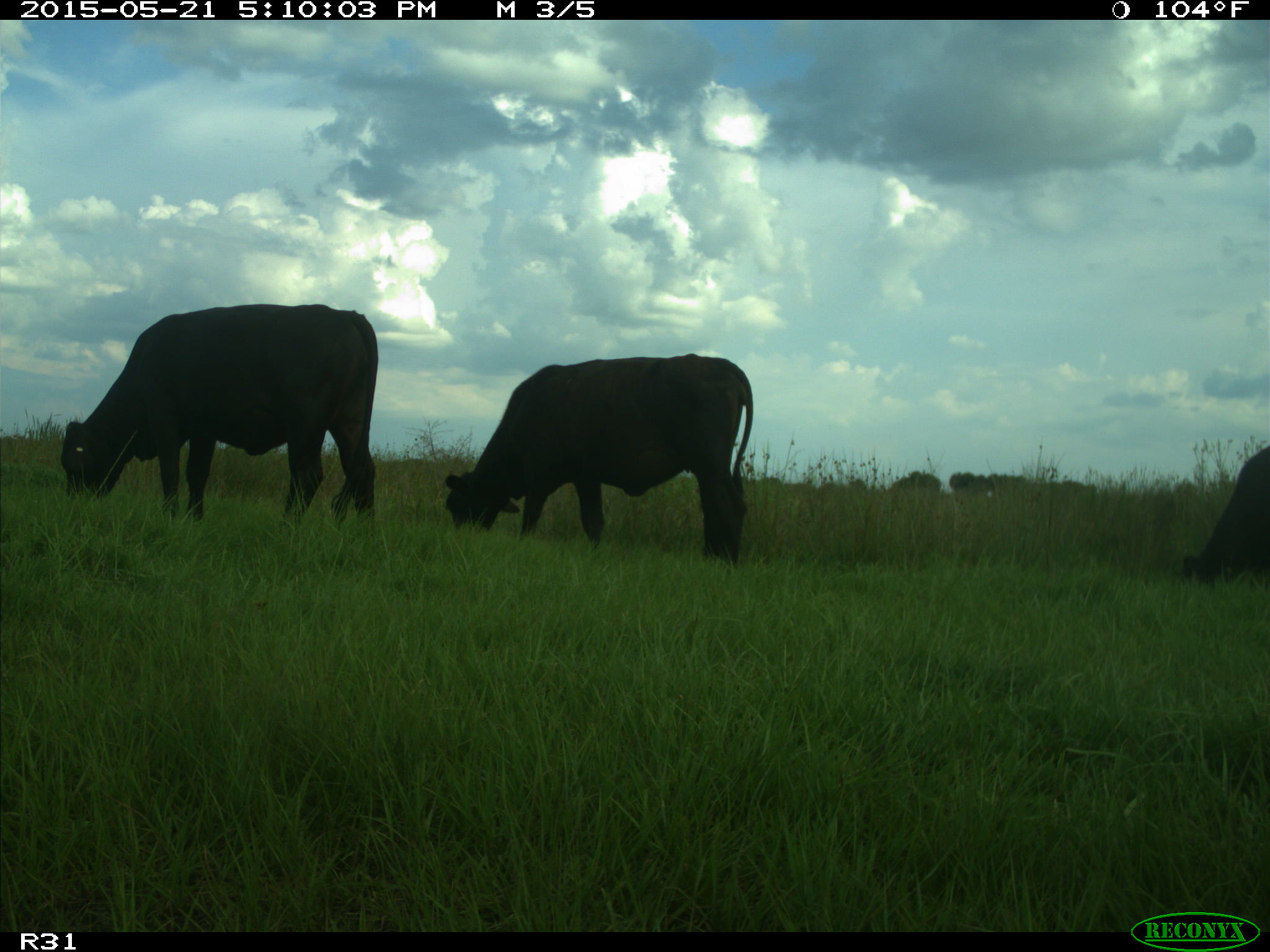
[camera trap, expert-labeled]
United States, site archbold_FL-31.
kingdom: Animalia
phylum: Chordata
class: Mammalia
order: Artiodactyla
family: Bovidae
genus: Bos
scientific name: Bos taurus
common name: domestic cow